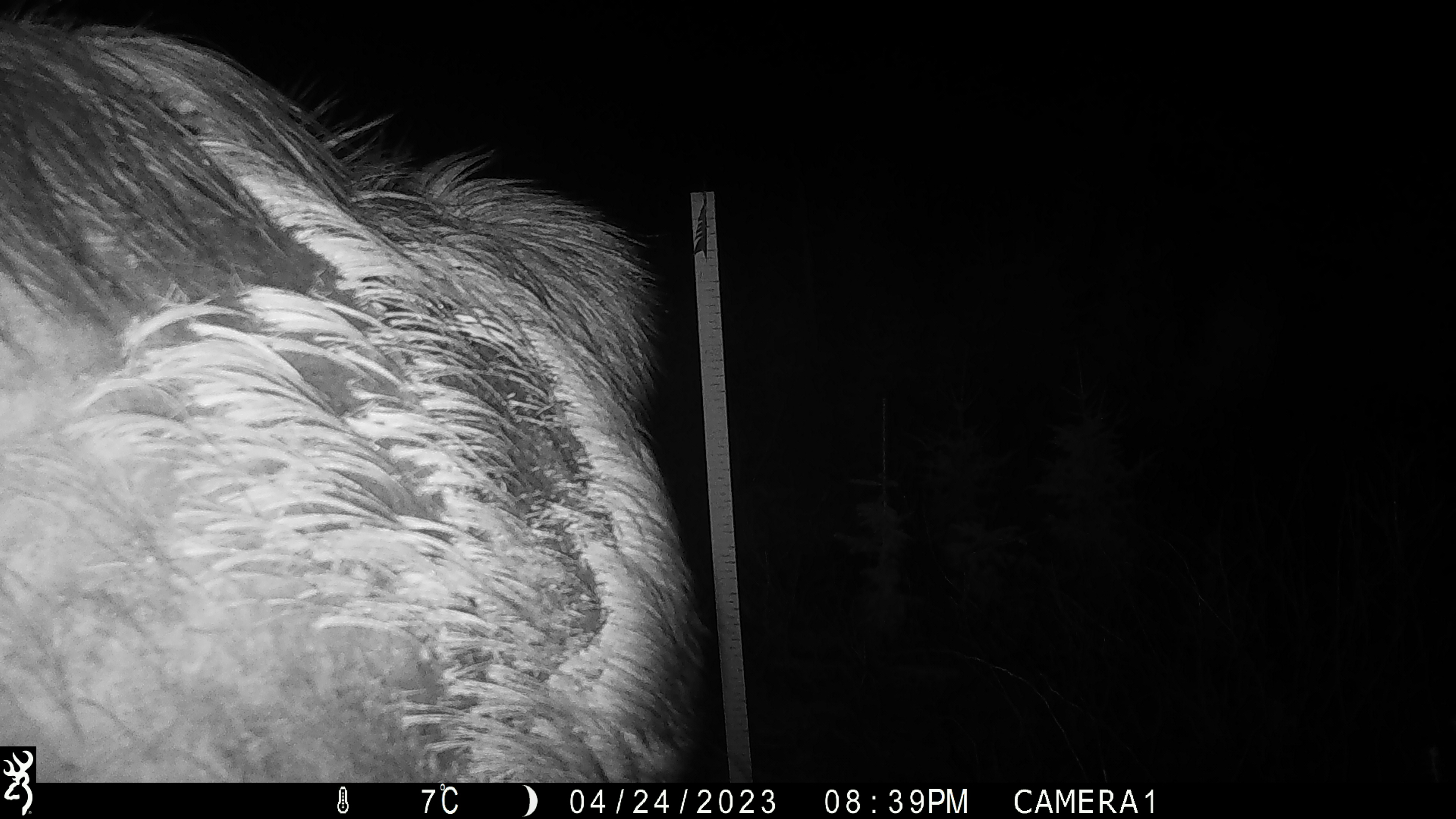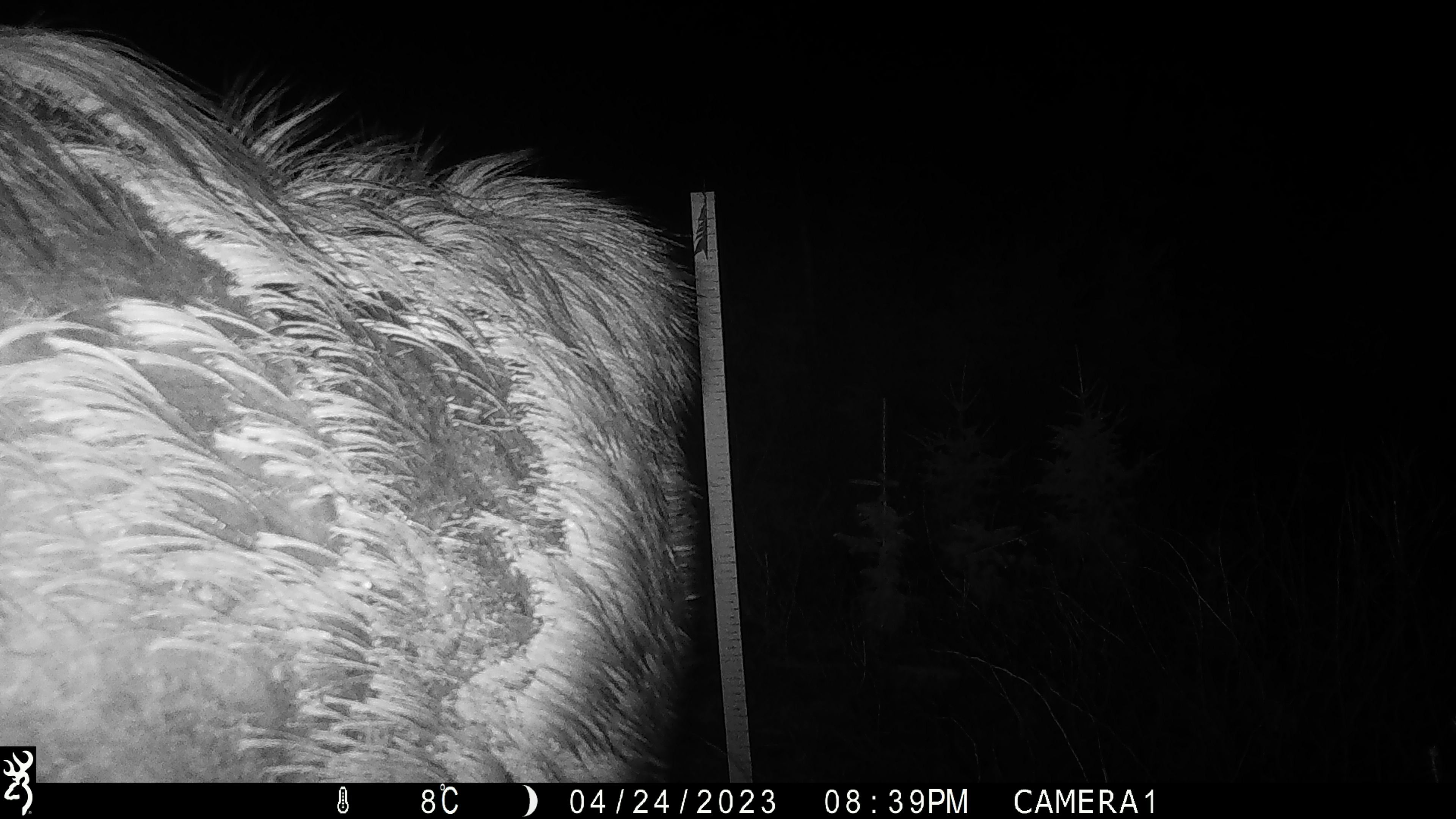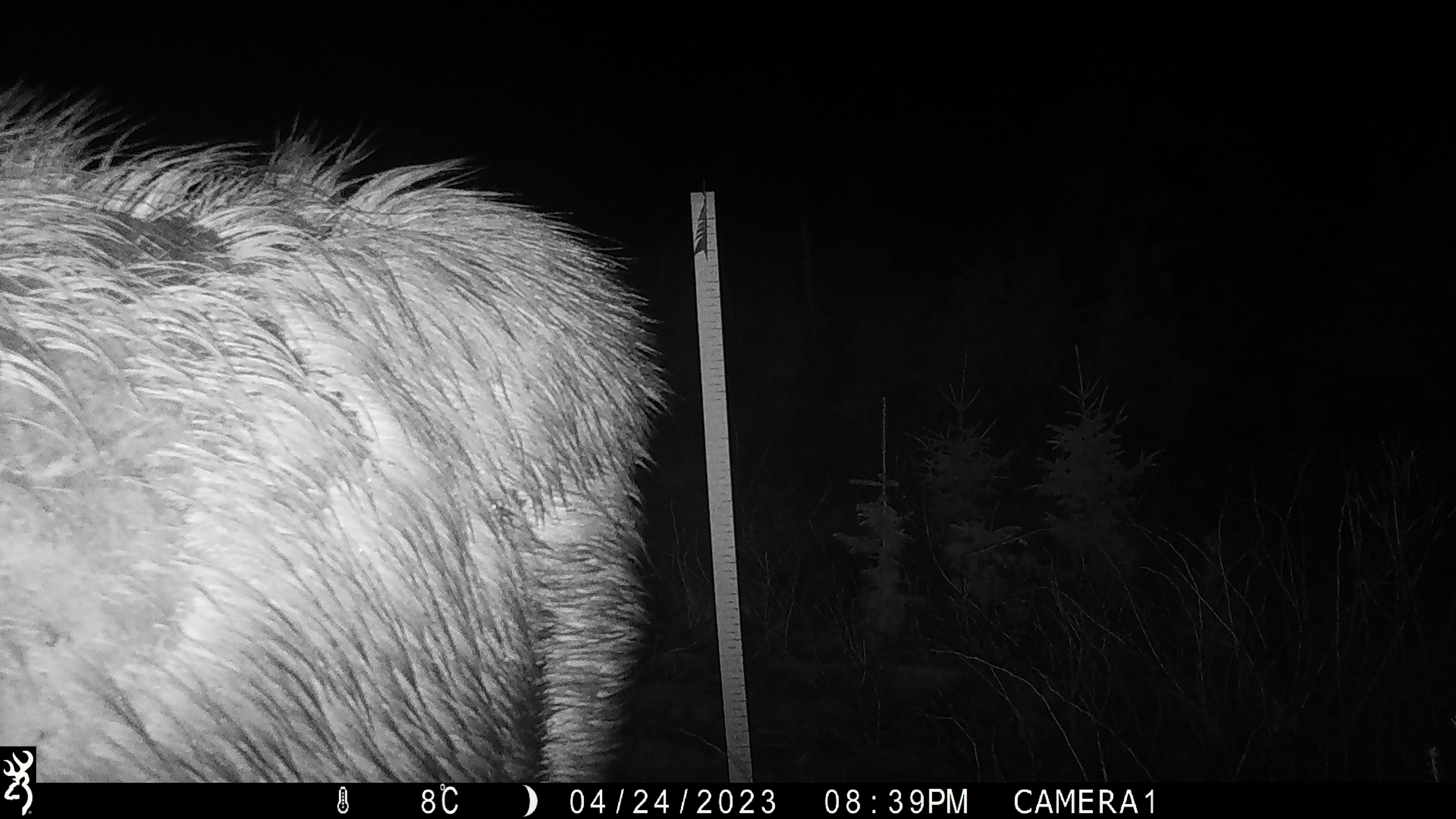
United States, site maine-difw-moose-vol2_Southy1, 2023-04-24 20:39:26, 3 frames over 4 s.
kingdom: Animalia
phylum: Chordata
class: Mammalia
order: Artiodactyla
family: Cervidae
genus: Alces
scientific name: Alces alces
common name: moose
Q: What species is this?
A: Moose (Alces alces).